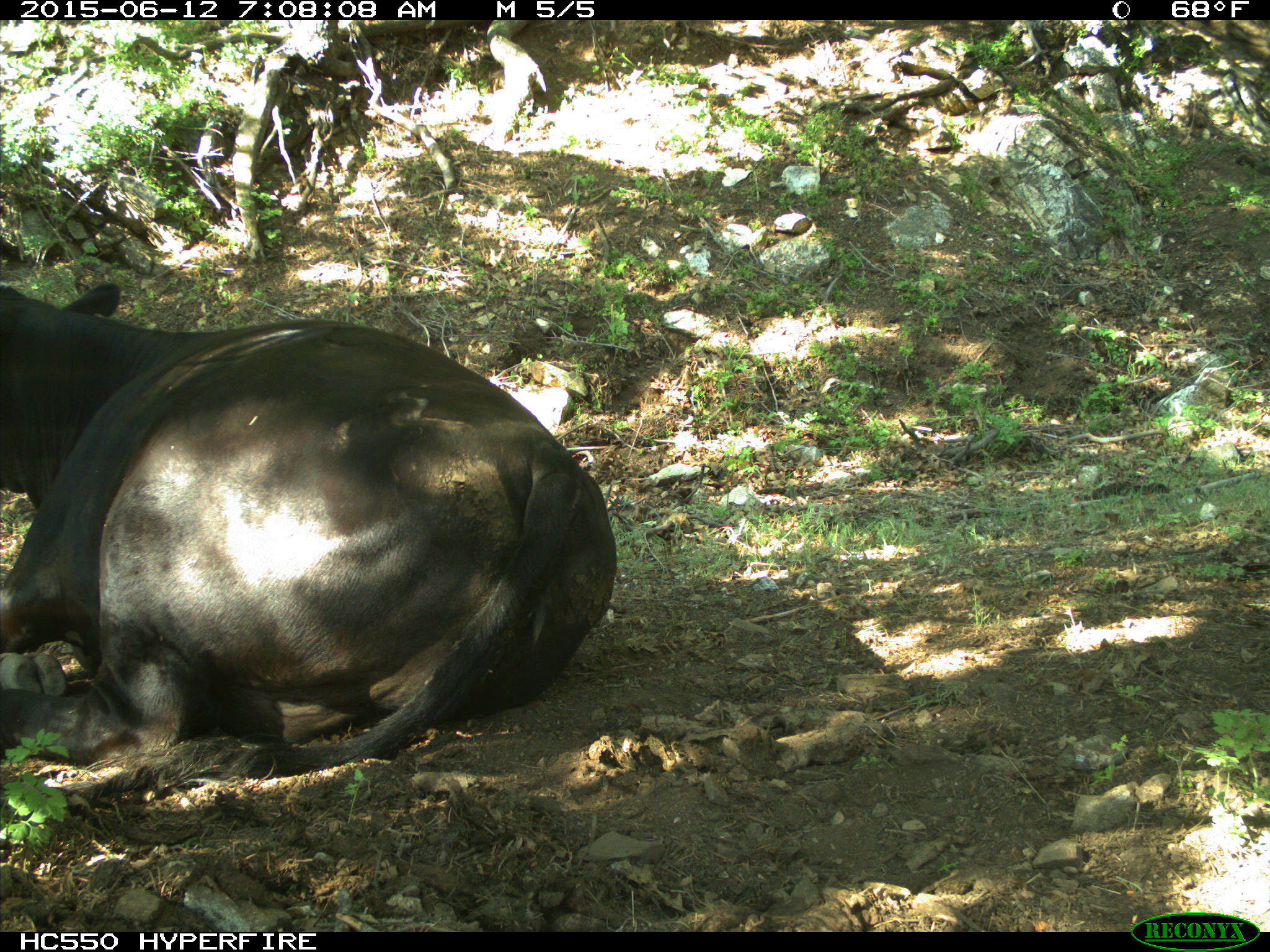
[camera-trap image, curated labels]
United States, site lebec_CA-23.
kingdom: Animalia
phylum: Chordata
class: Mammalia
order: Artiodactyla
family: Bovidae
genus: Bos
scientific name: Bos taurus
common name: domestic cow